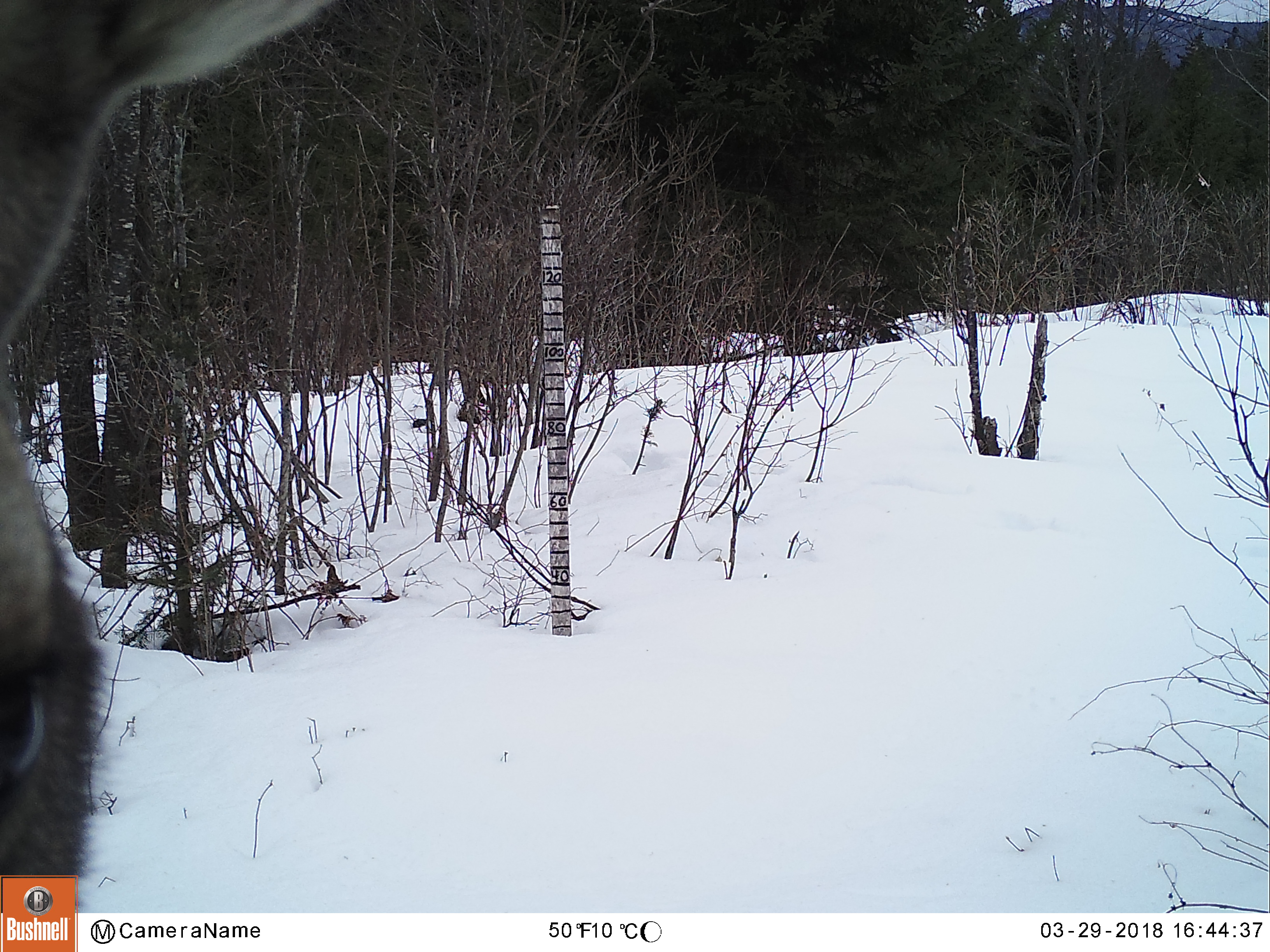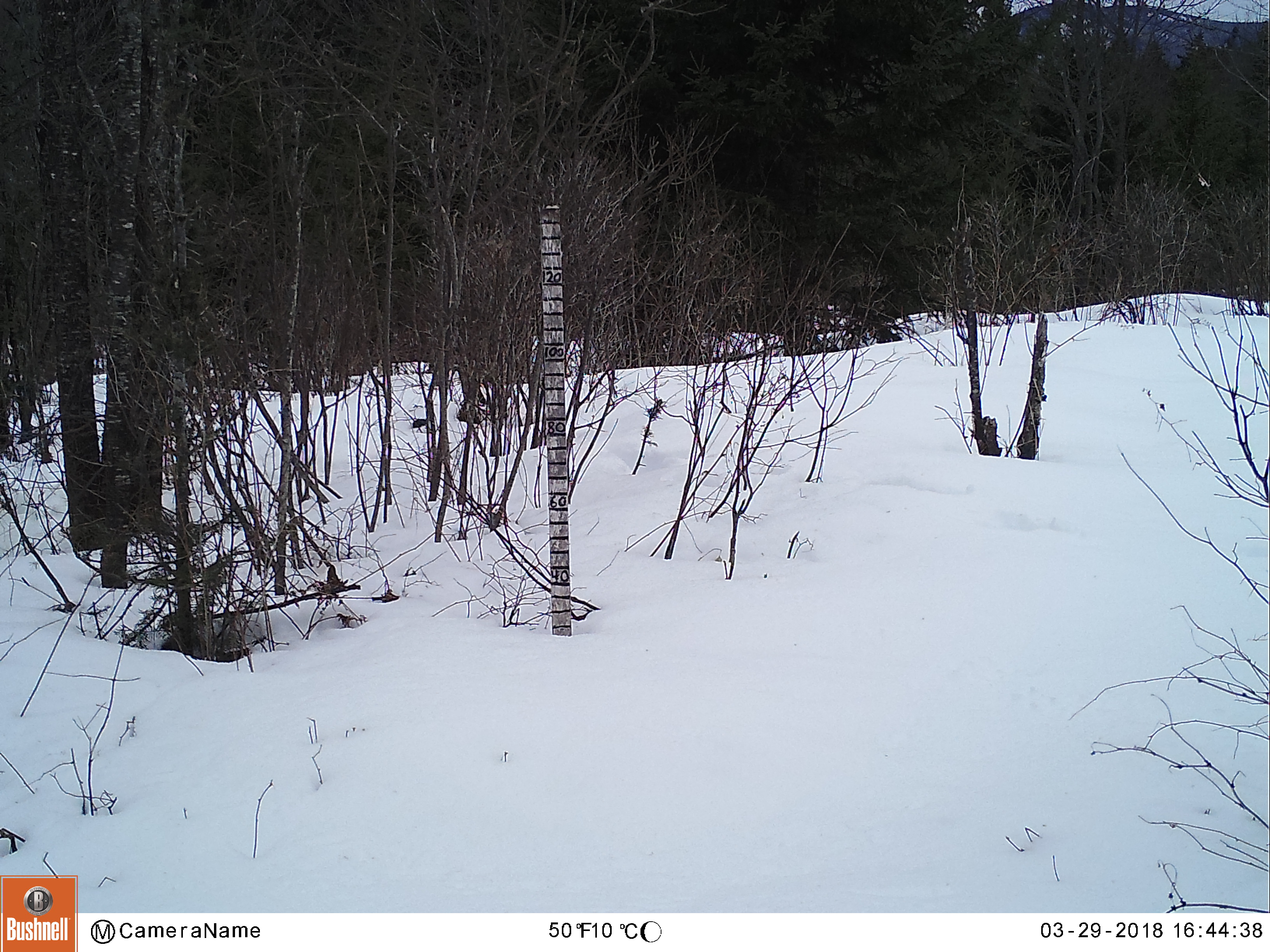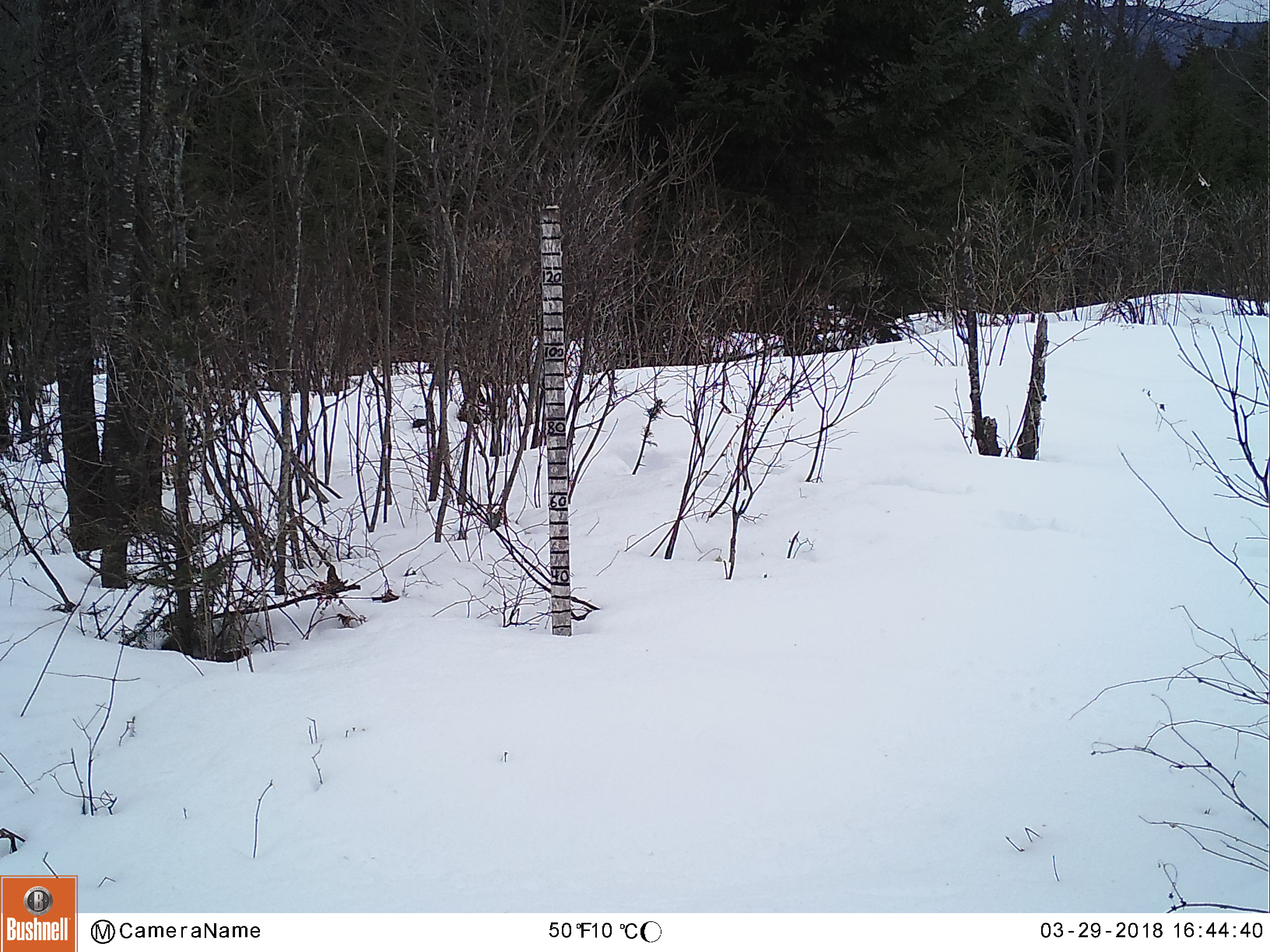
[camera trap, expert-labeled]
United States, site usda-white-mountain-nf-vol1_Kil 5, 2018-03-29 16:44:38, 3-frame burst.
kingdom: Animalia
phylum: Chordata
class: Mammalia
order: Artiodactyla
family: Cervidae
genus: Alces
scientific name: Alces alces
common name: moose